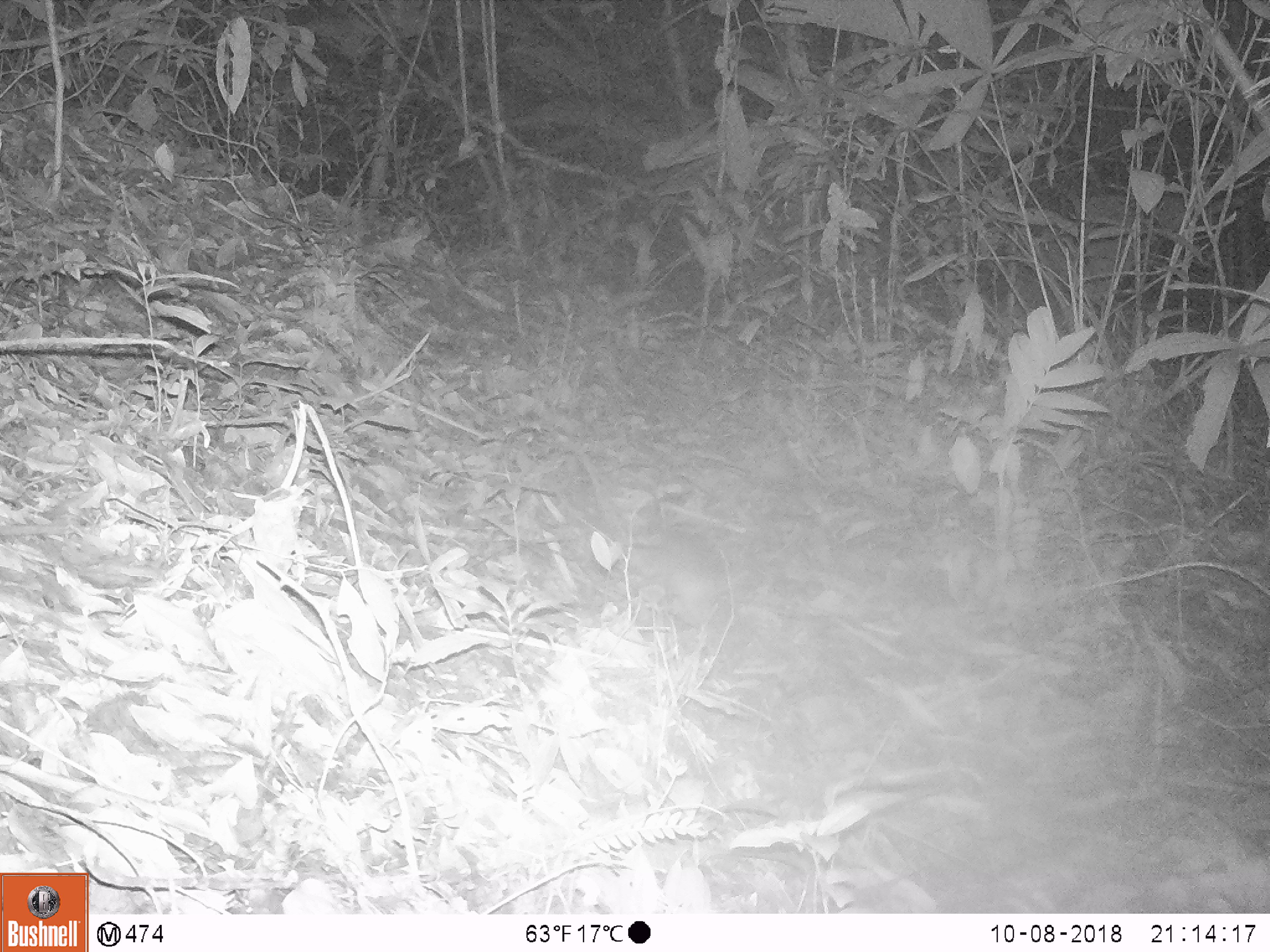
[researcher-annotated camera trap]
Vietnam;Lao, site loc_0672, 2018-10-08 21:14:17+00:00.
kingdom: Animalia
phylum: Chordata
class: Mammalia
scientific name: Mammalia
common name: mammal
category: unidentified small mammal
Unidentified small mammal (mammal) (Mammalia). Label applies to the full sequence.